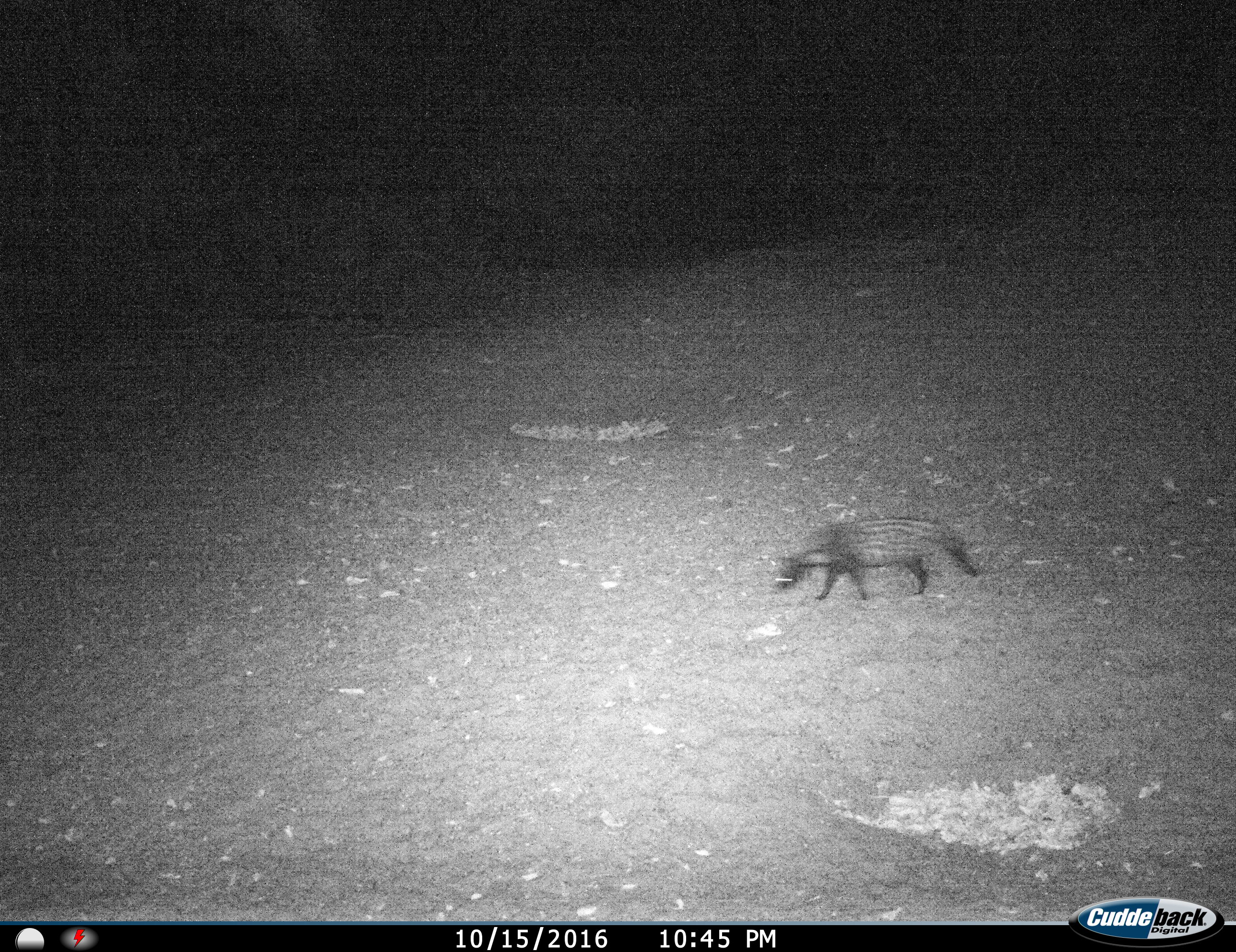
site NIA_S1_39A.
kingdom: Animalia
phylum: Chordata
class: Mammalia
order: Carnivora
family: Viverridae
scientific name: Viverridae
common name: civet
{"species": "civet (Viverridae)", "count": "1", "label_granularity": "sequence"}